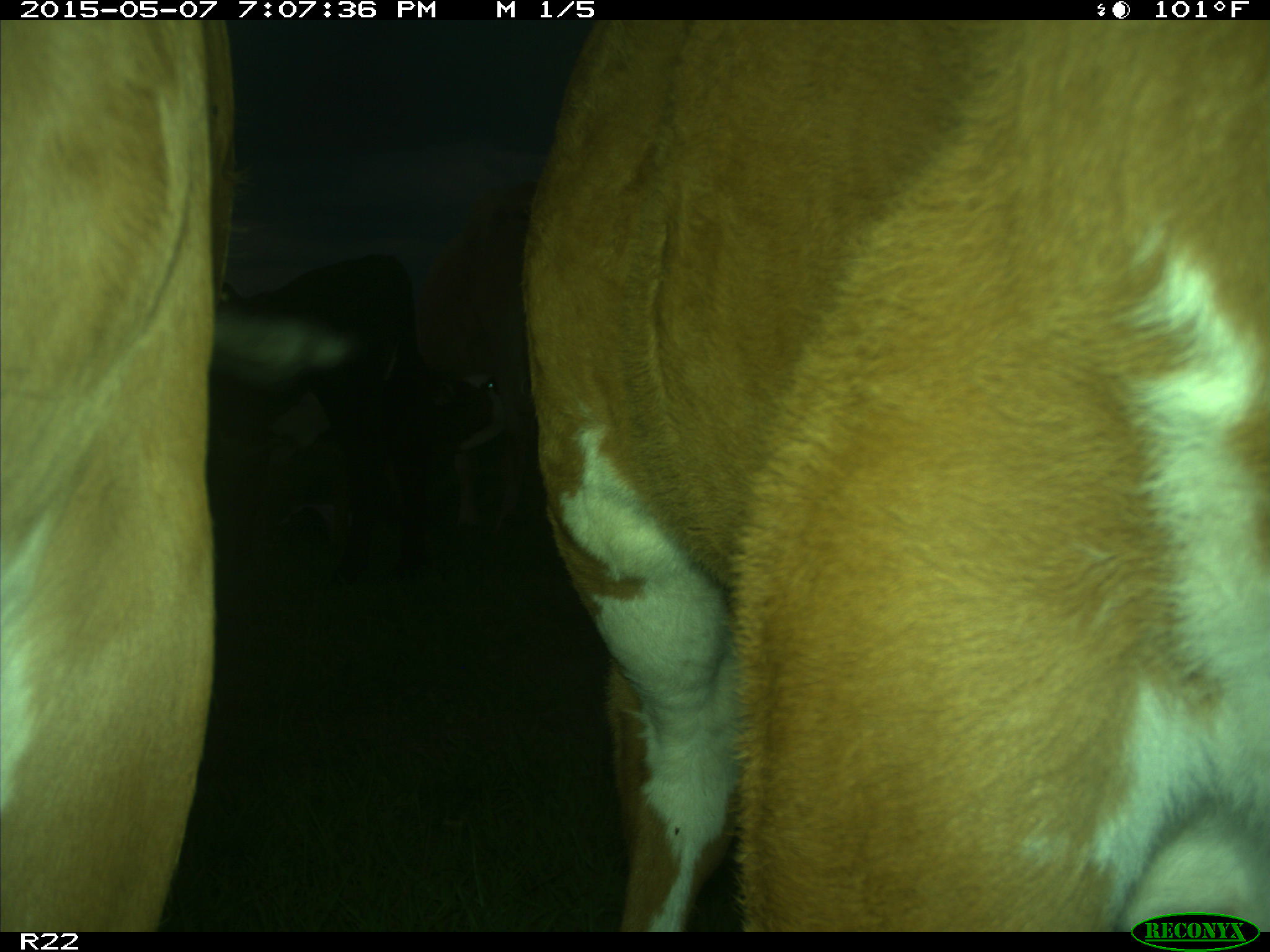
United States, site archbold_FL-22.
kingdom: Animalia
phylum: Chordata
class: Mammalia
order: Artiodactyla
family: Bovidae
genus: Bos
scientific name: Bos taurus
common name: domestic cow